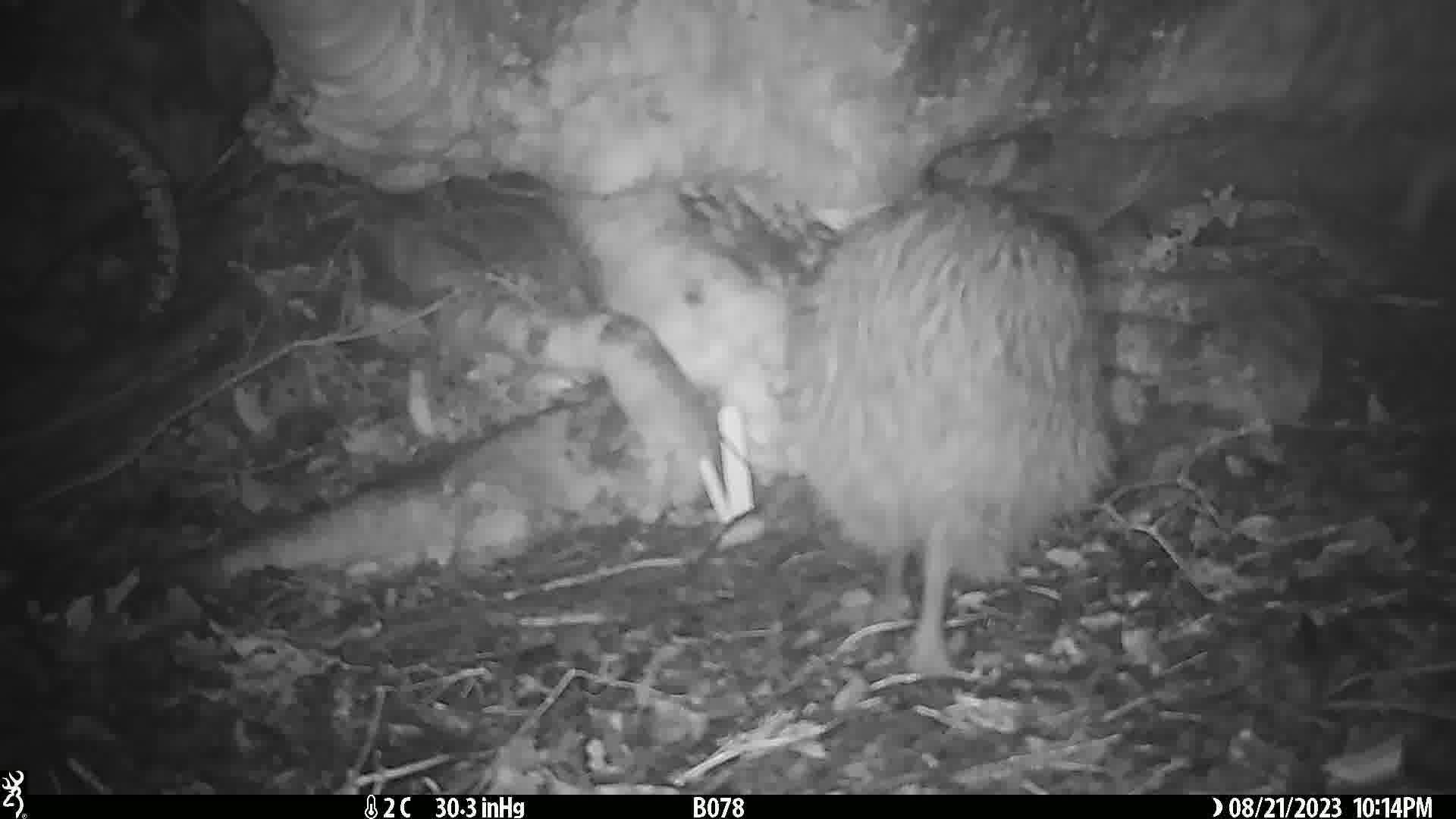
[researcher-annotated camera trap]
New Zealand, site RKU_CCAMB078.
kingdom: Animalia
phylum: Chordata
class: Aves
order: Apterygiformes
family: Apterygidae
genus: Apteryx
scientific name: Apteryx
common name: kiwi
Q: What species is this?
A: Kiwi (Apteryx).